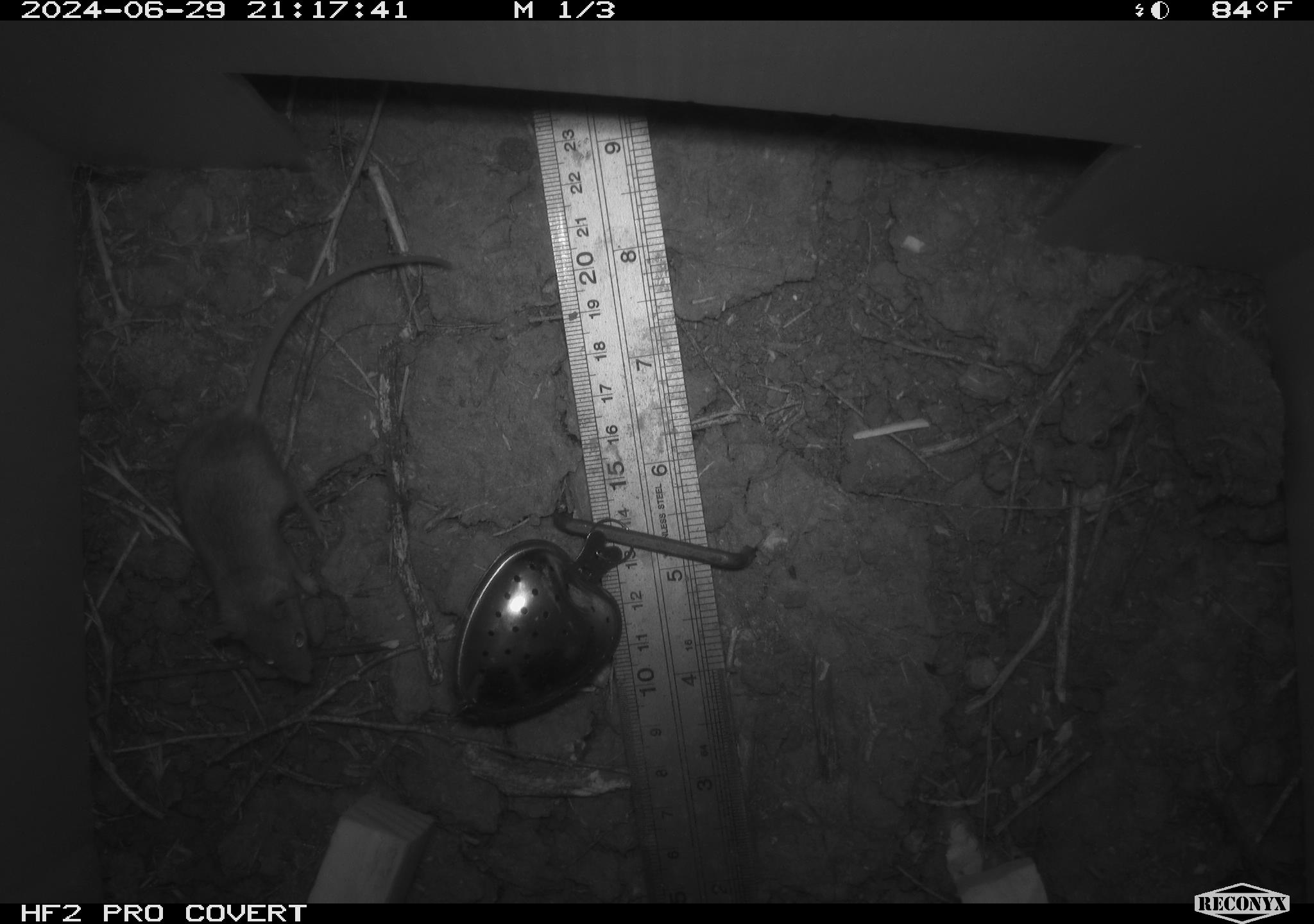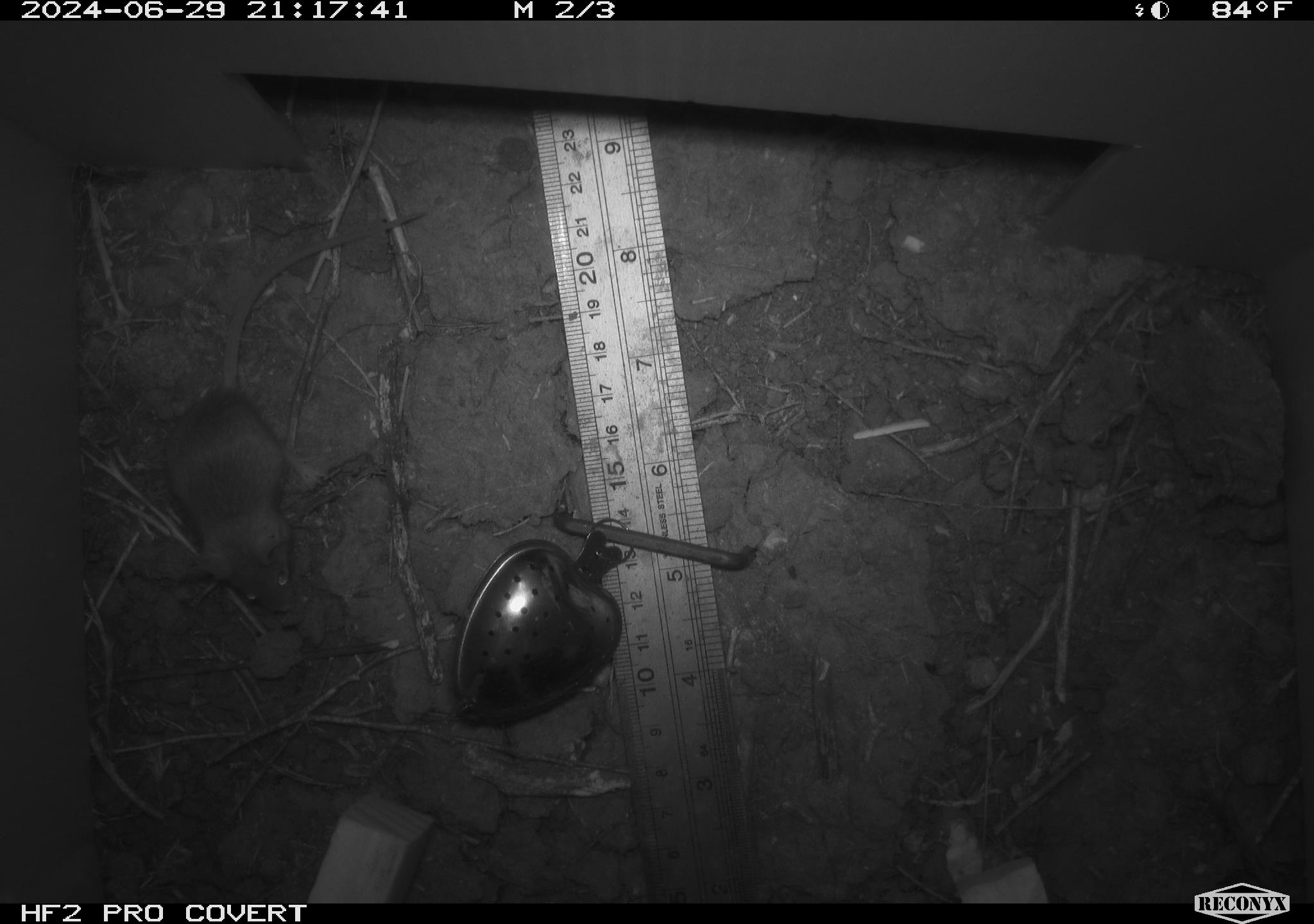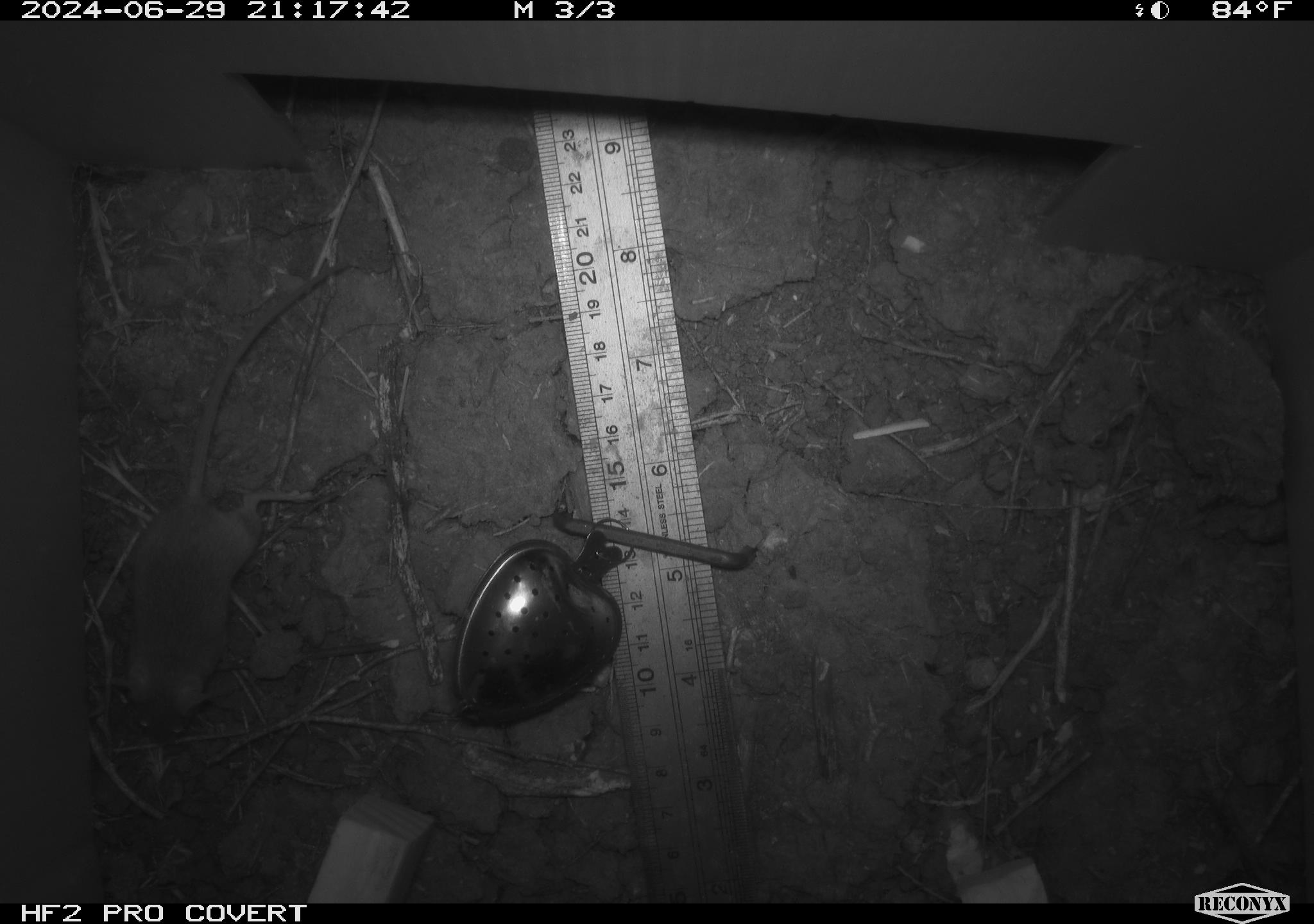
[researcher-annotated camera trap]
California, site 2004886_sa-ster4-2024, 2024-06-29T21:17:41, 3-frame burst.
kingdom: Animalia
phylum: Chordata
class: Mammalia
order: Rodentia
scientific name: Rodentia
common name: mouse species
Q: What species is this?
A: Mouse species (Rodentia).